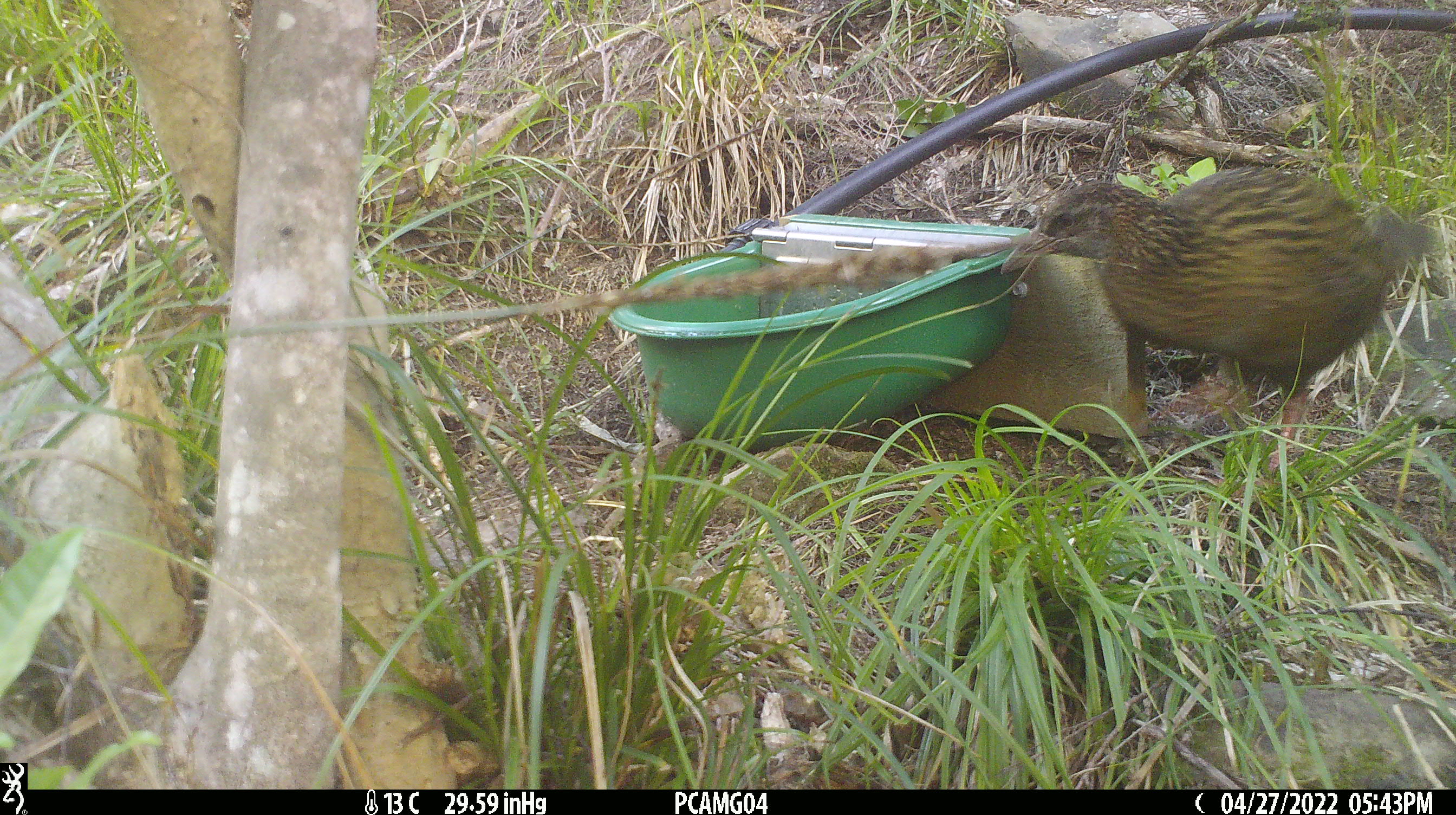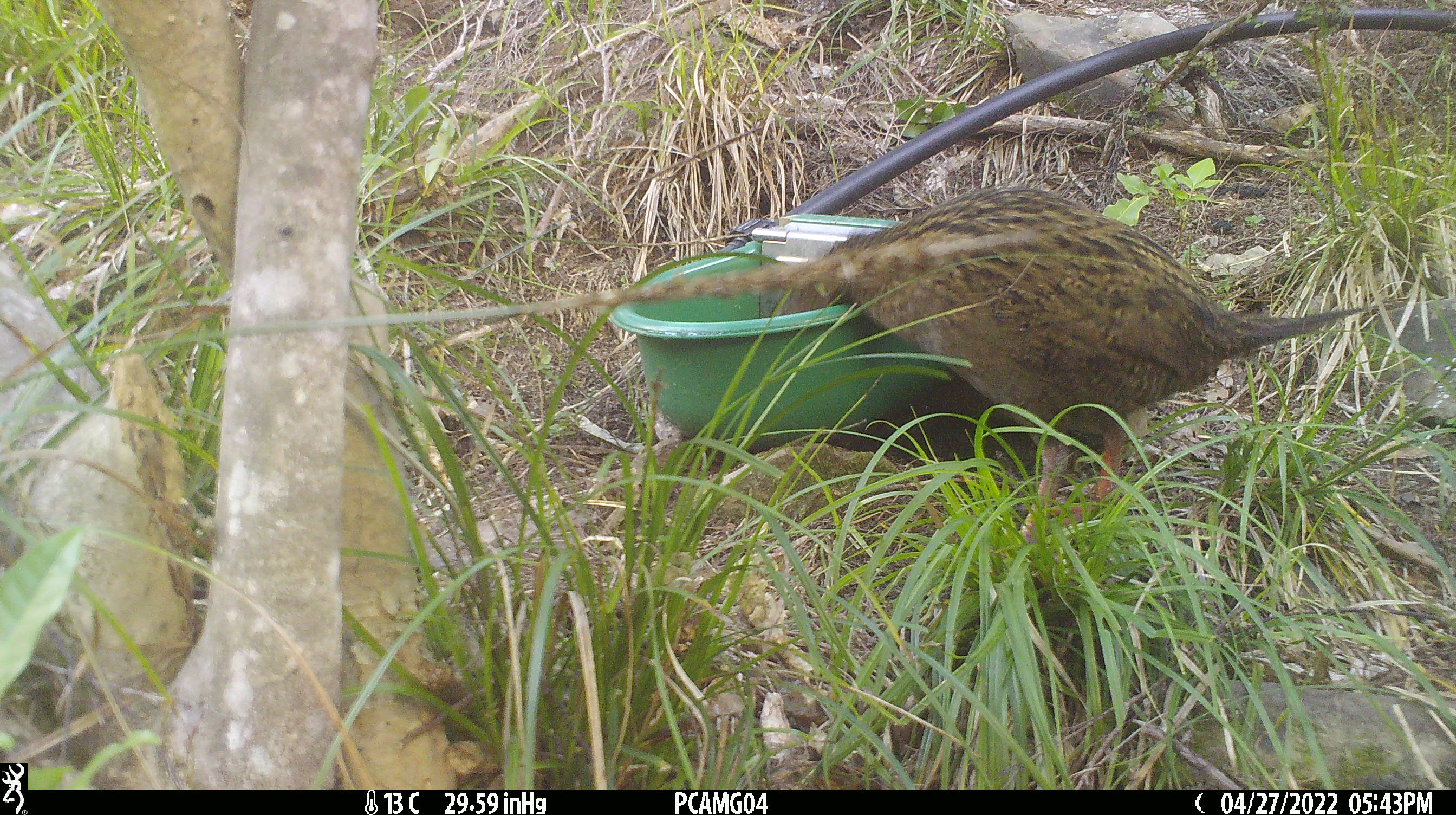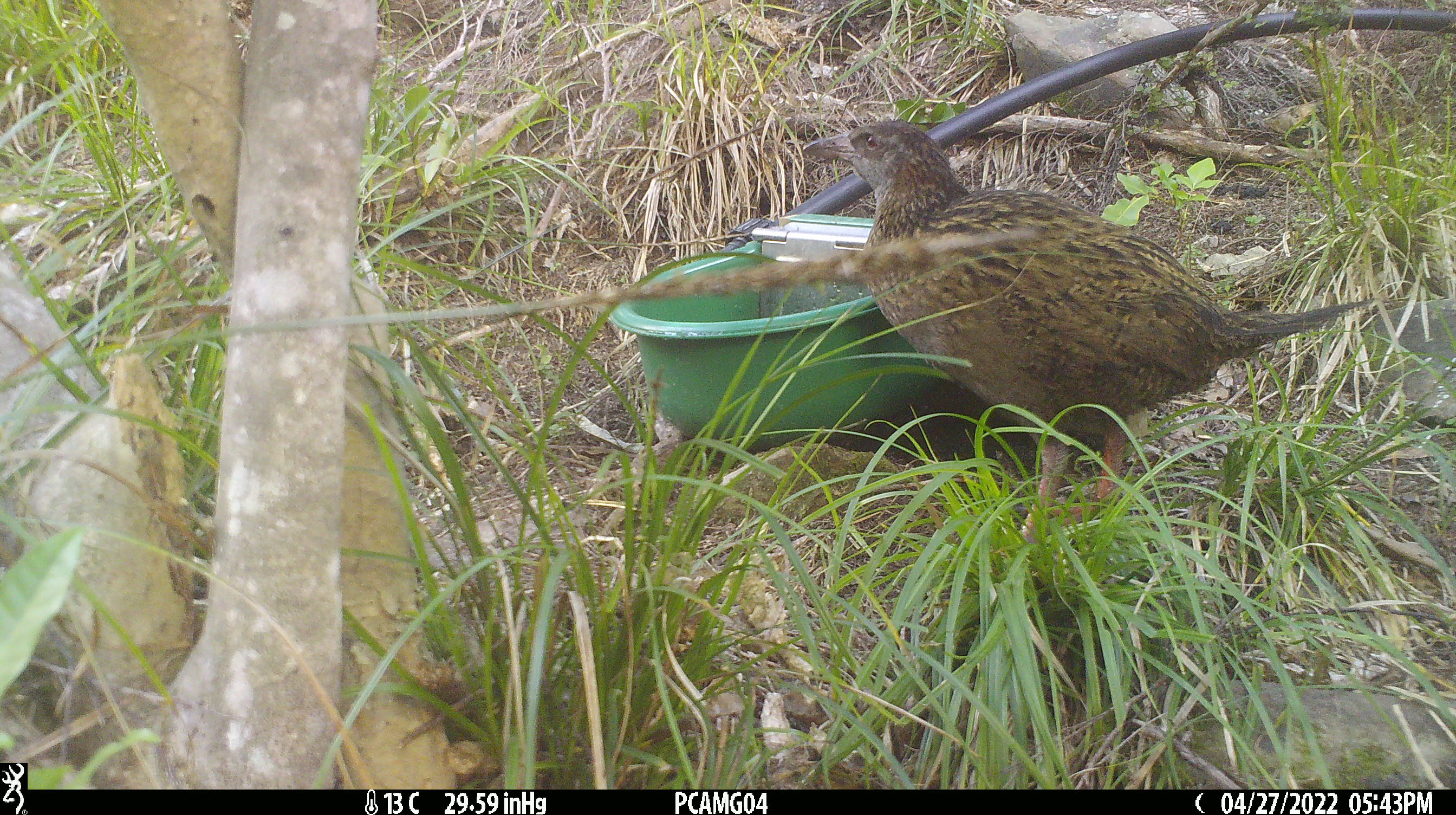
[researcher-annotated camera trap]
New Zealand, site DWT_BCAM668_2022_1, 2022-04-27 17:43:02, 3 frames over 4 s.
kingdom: Animalia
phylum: Chordata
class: Aves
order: Gruiformes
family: Rallidae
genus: Gallirallus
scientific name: Gallirallus australis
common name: weka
Weka (Gallirallus australis).